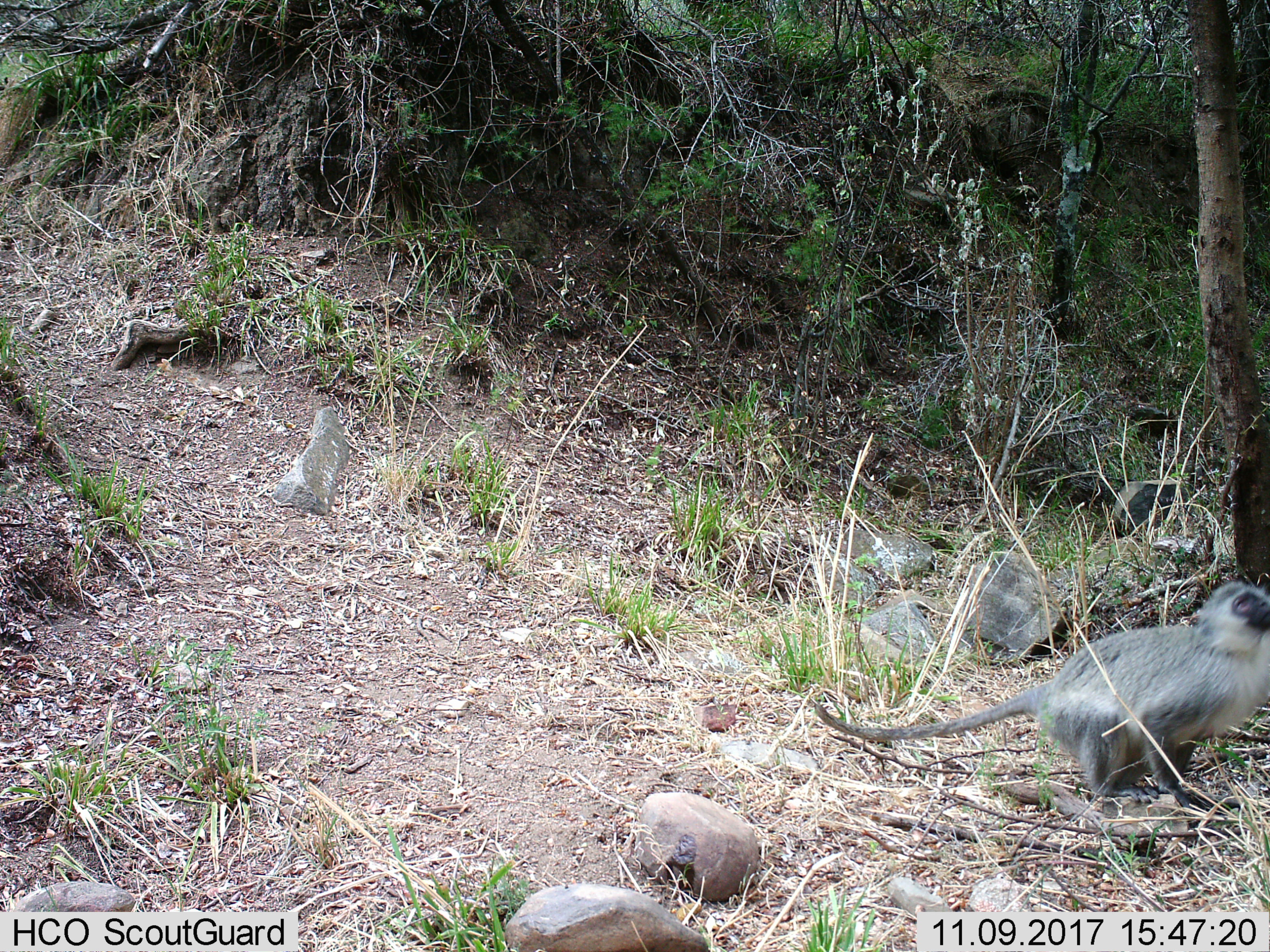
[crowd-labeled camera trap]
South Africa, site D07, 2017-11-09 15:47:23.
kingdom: Animalia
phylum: Chordata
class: Mammalia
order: Primates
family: Cercopithecidae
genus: Chlorocebus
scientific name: Chlorocebus pygerythrus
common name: vervet monkey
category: monkeyvervet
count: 1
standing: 33%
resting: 11%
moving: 67%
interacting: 0%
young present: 0%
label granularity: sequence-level